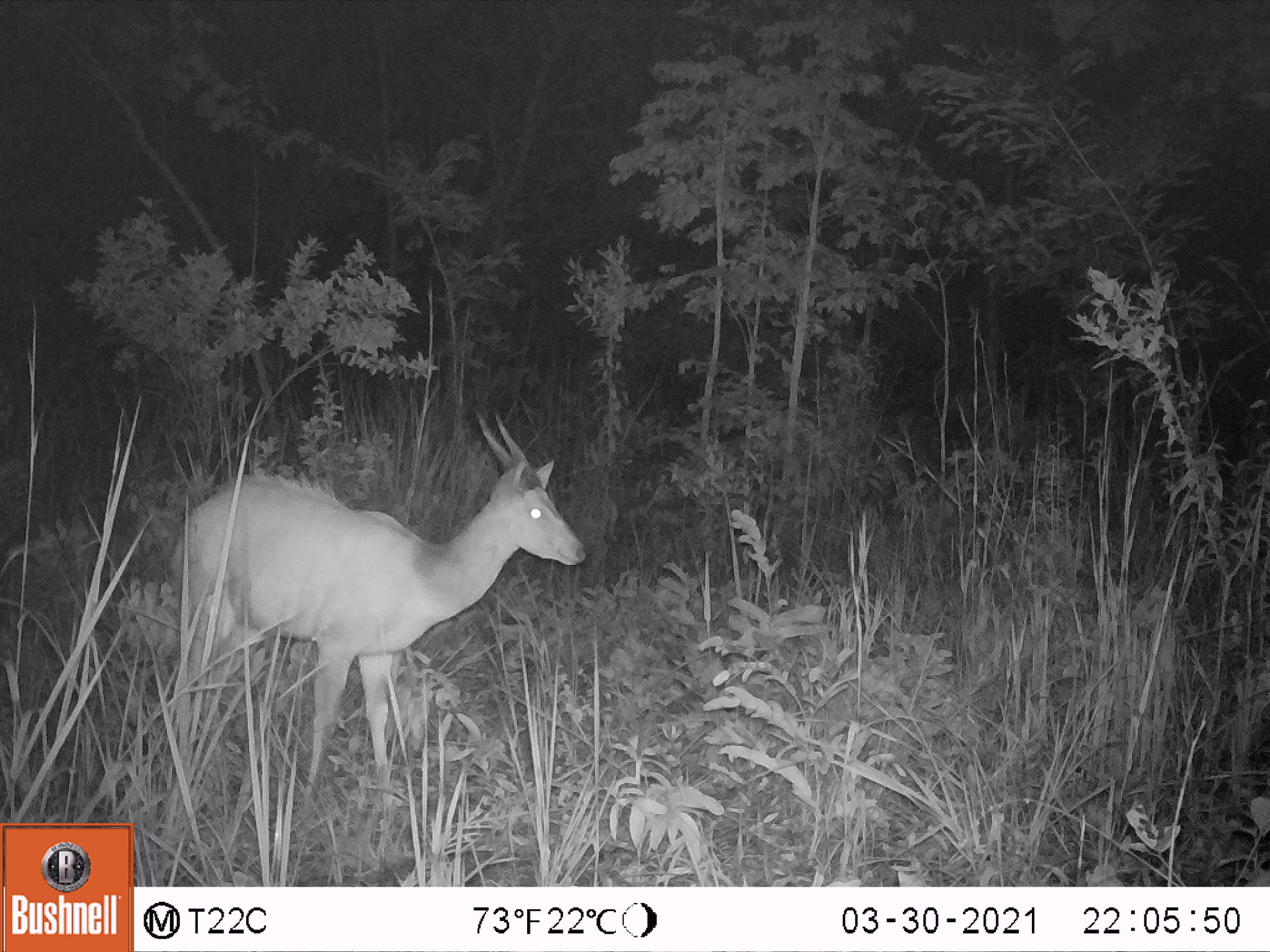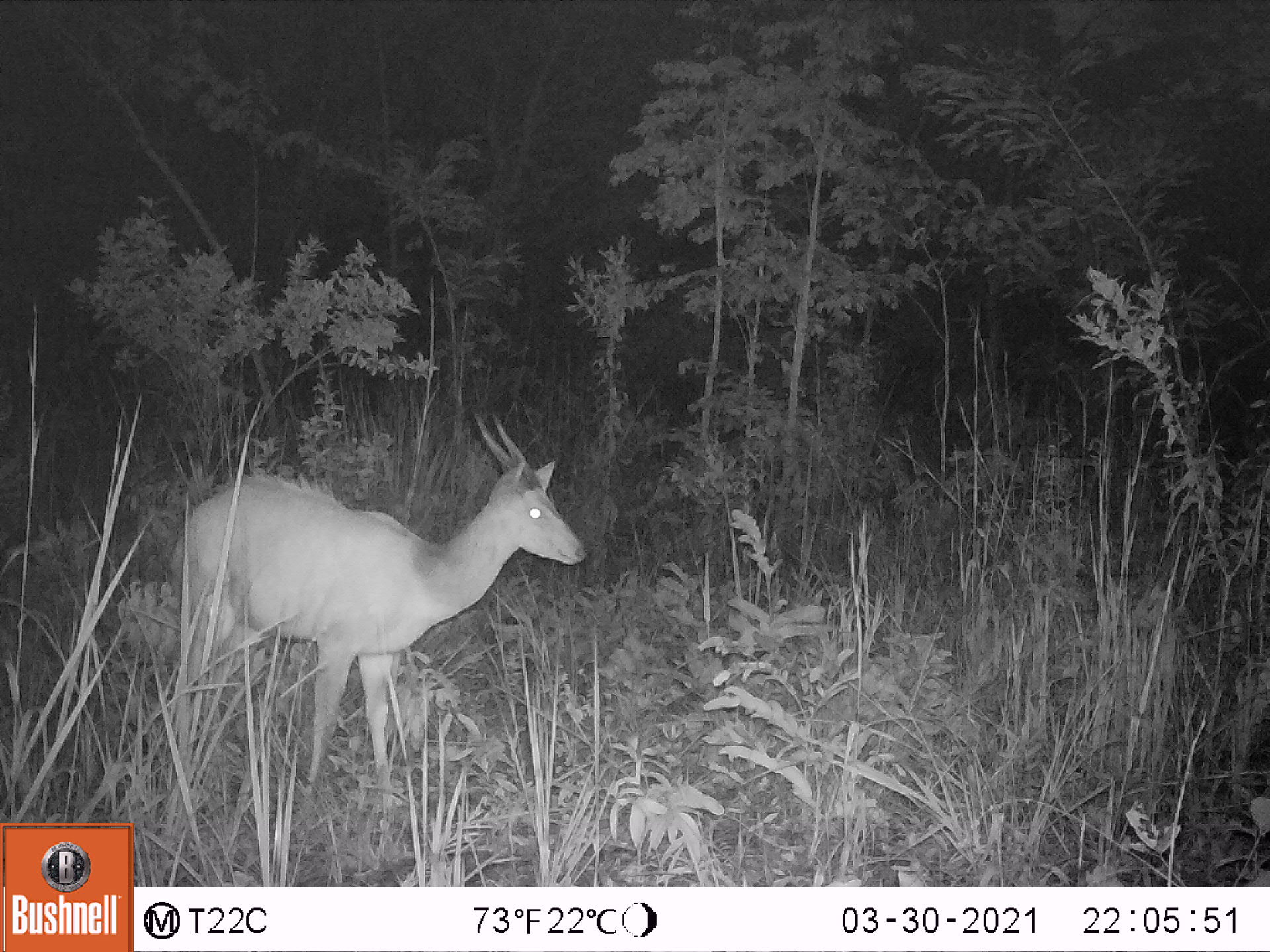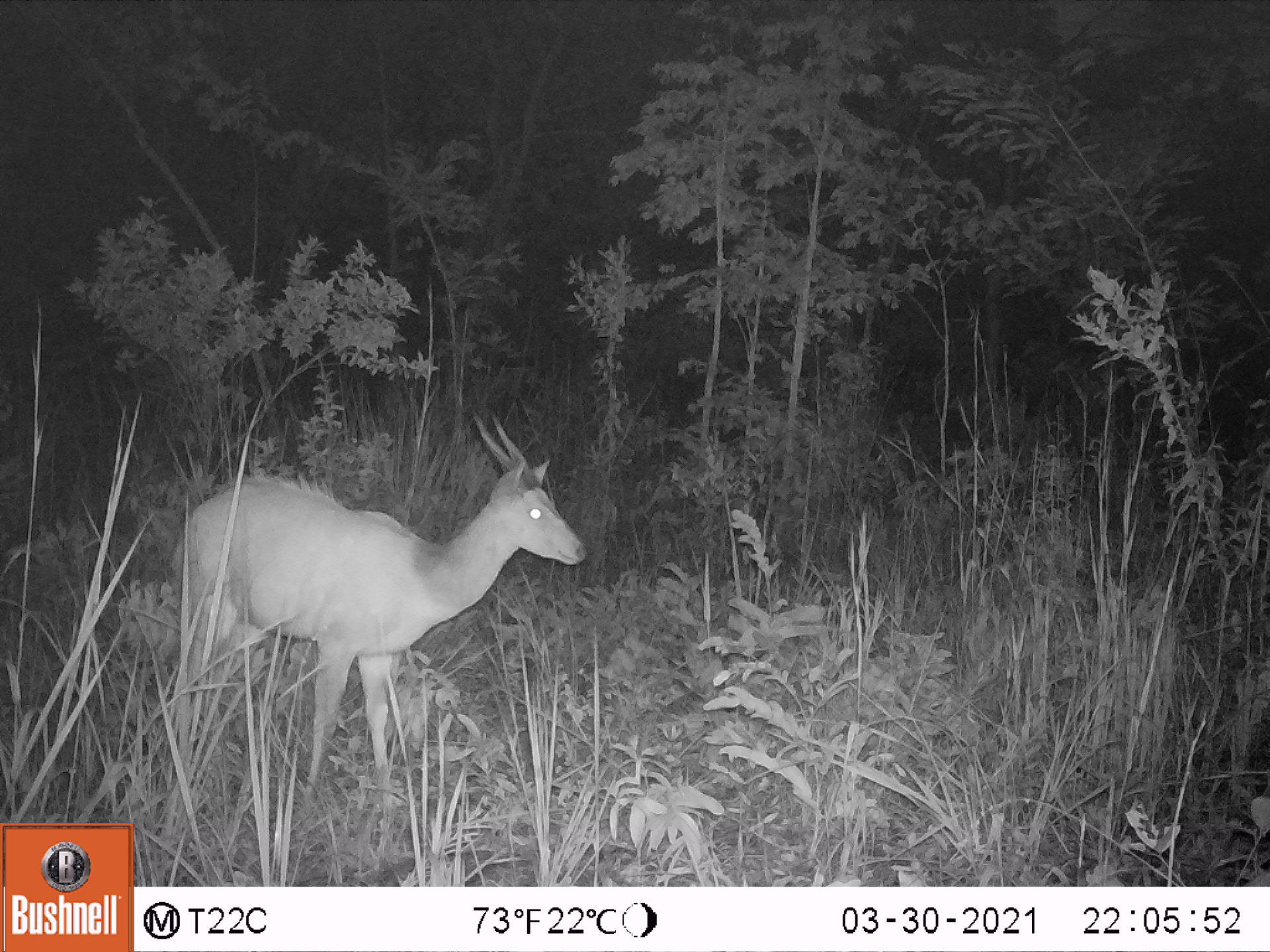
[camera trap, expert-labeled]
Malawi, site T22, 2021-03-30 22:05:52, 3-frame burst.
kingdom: Animalia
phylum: Chordata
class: Mammalia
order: Artiodactyla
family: Bovidae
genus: Tragelaphus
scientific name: Tragelaphus sylvaticus sylvaticus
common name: cape bushbuck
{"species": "cape bushbuck (Tragelaphus sylvaticus sylvaticus)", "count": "1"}